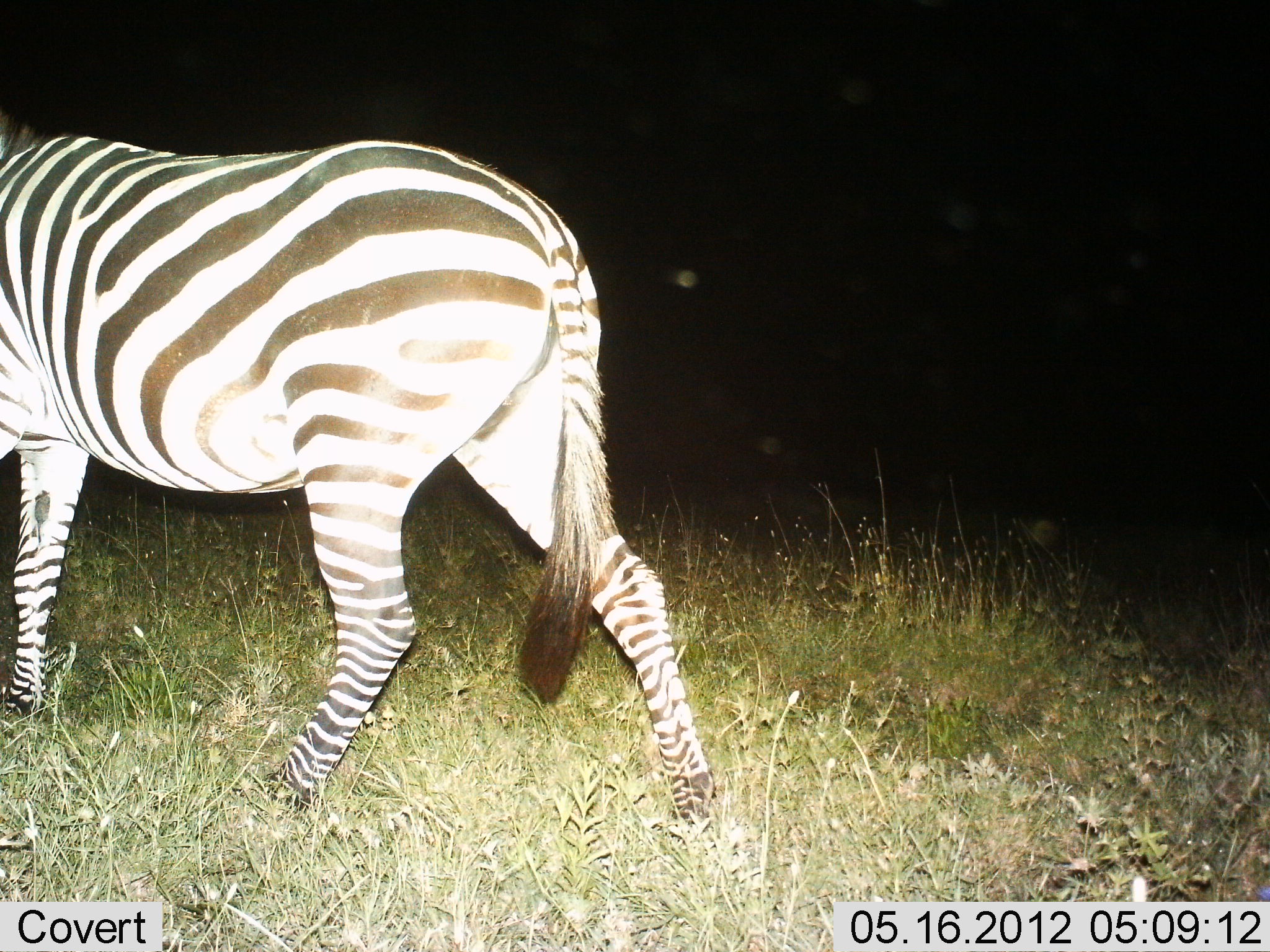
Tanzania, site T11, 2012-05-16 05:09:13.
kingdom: Animalia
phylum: Chordata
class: Mammalia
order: Perissodactyla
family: Equidae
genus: Equus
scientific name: Equus quagga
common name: plains zebra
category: zebra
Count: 1.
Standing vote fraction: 0%.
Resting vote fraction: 0%.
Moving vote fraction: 100%.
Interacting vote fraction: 0%.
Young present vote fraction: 0%.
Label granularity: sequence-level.